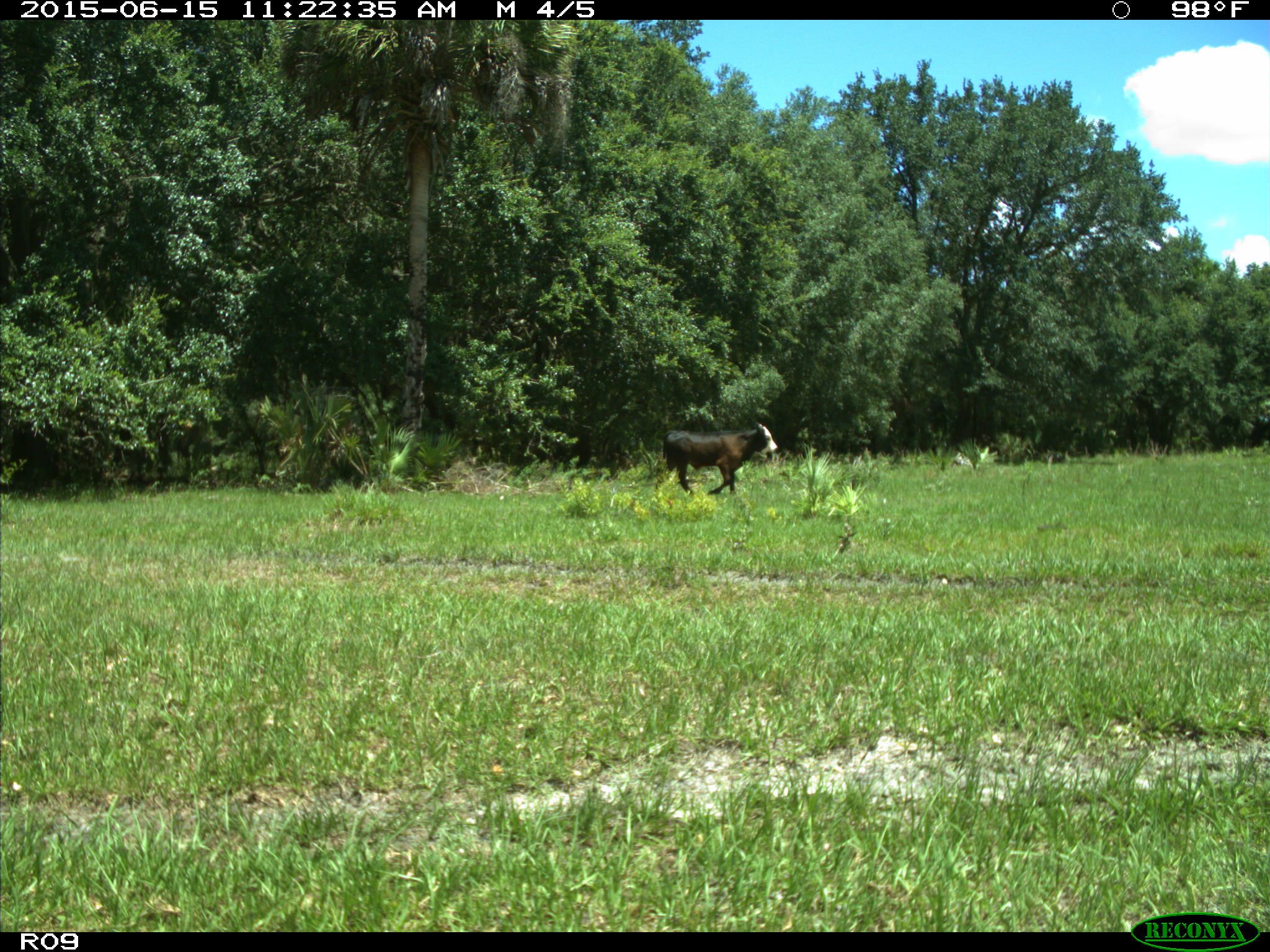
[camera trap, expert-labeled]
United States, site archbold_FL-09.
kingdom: Animalia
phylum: Chordata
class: Mammalia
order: Artiodactyla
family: Bovidae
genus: Bos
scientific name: Bos taurus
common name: domestic cow